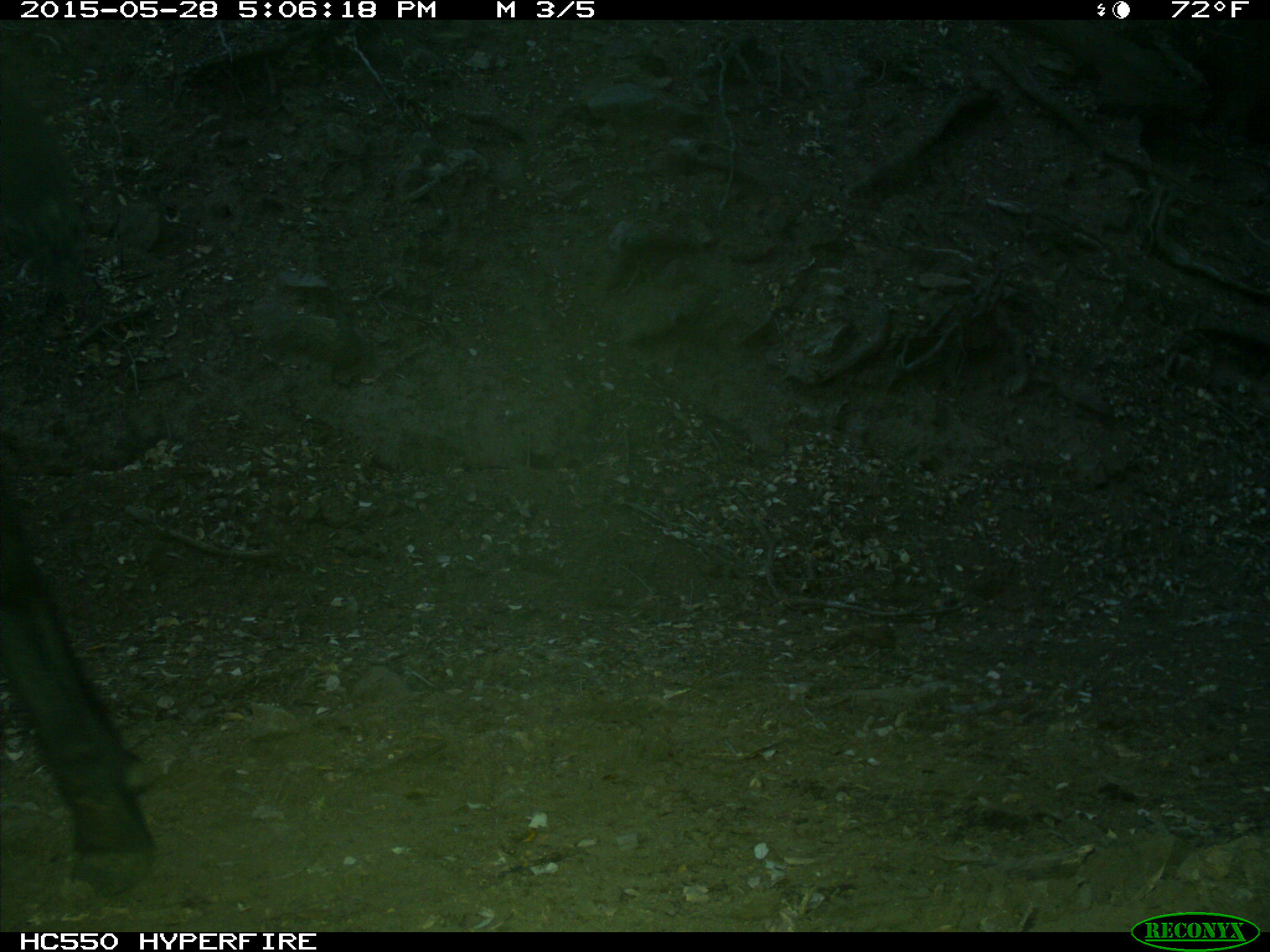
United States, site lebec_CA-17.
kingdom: Animalia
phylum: Chordata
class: Mammalia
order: Artiodactyla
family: Bovidae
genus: Bos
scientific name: Bos taurus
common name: domestic cow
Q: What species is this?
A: Bos taurus (domestic cow).